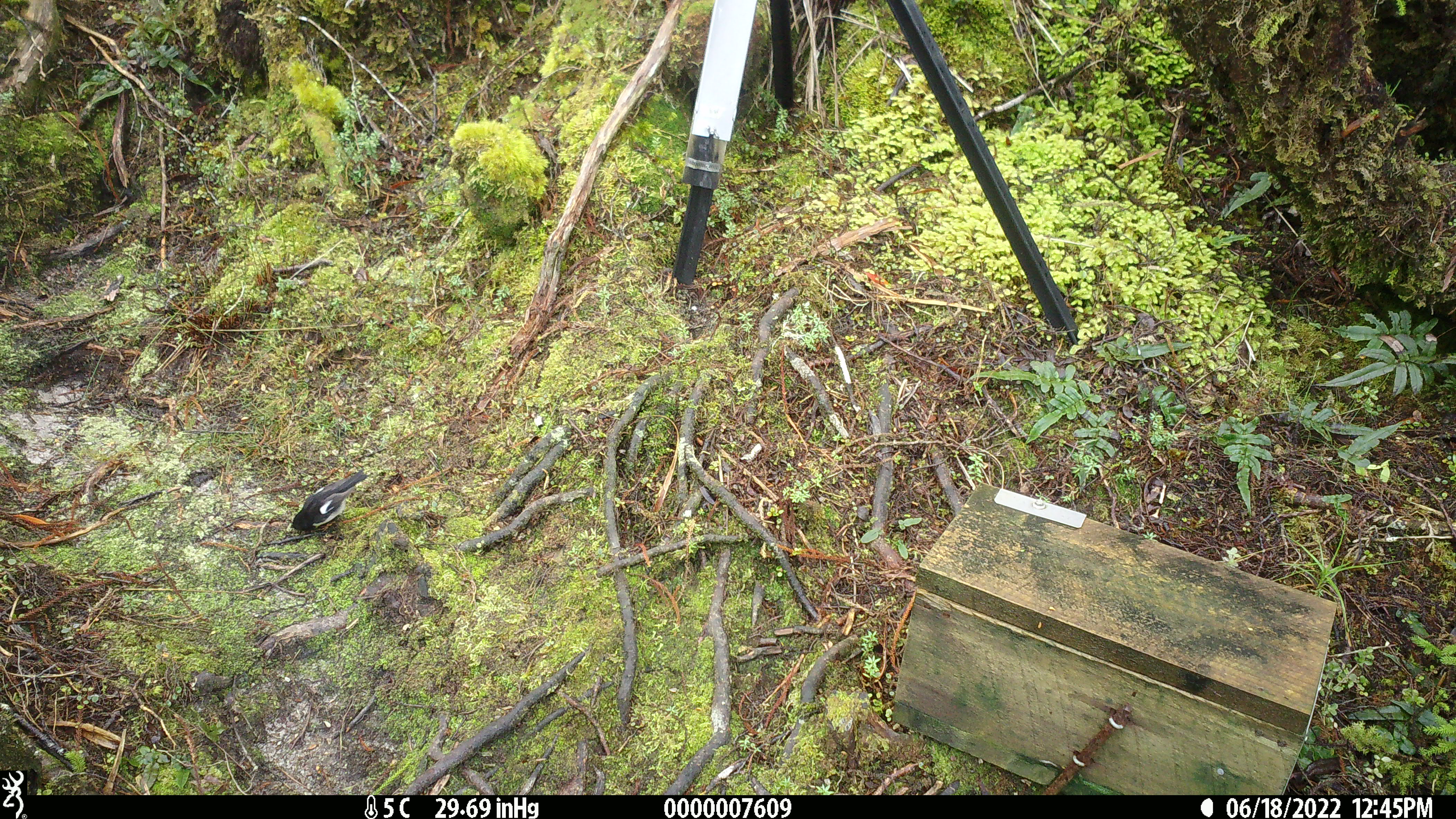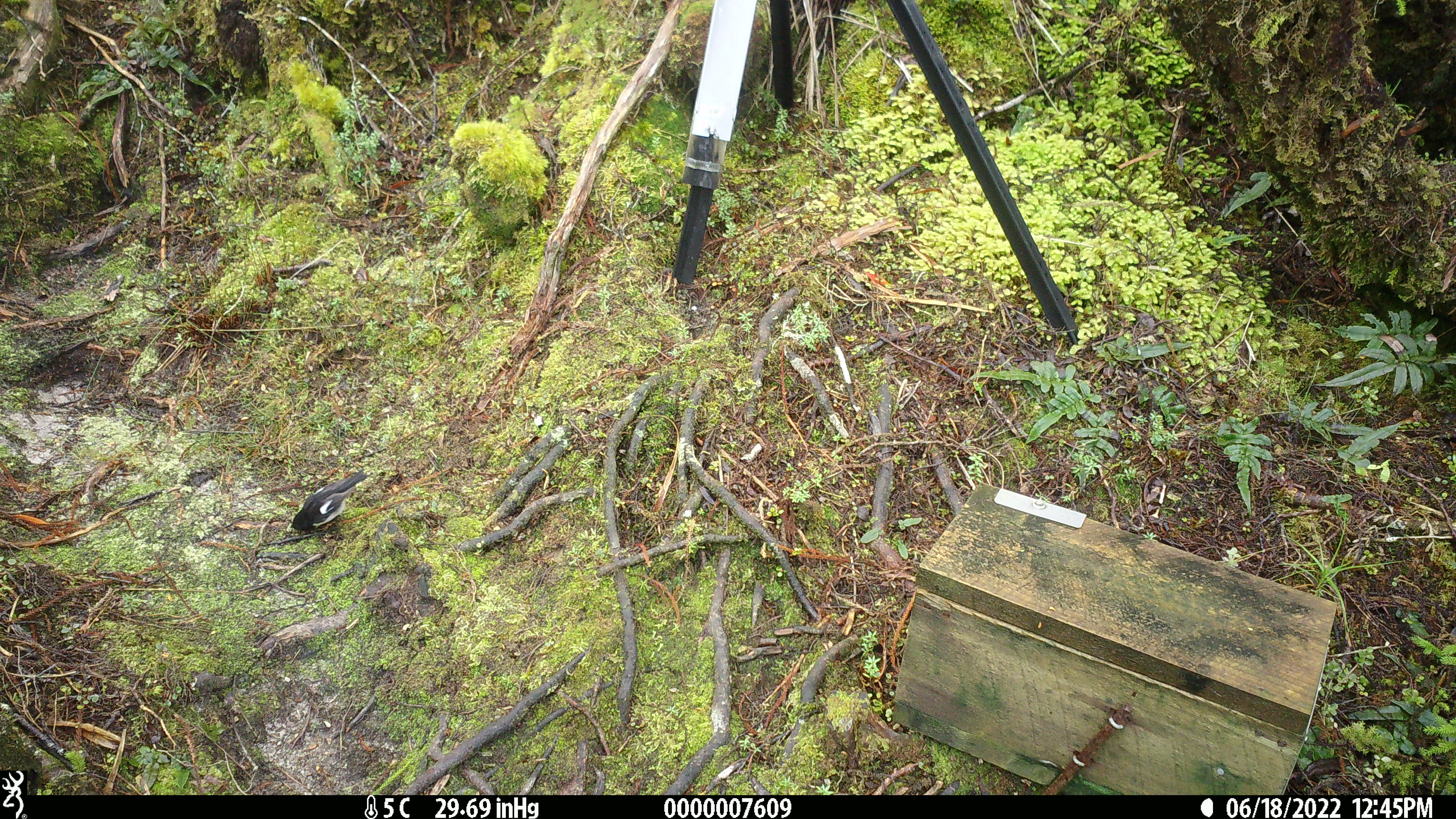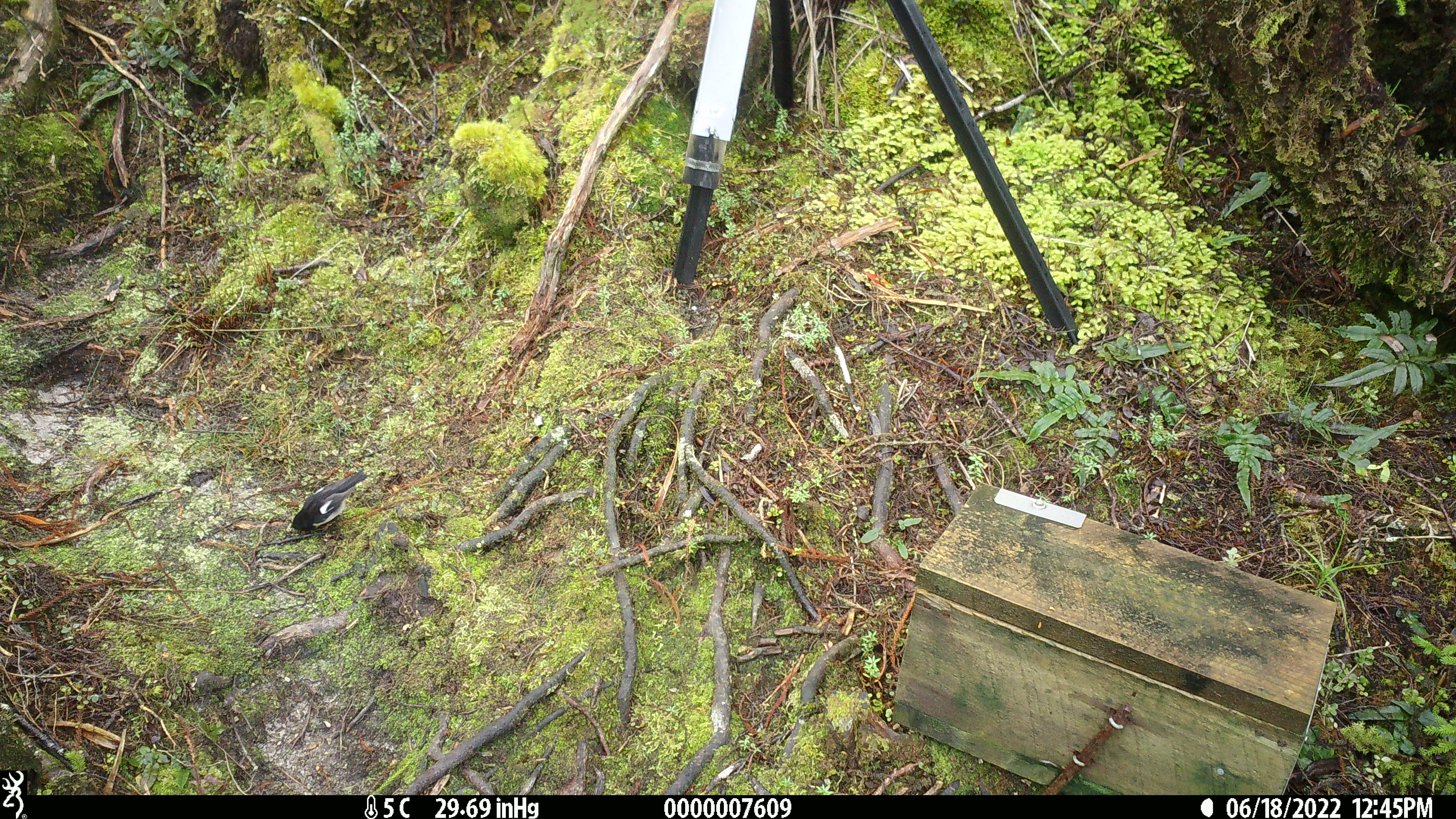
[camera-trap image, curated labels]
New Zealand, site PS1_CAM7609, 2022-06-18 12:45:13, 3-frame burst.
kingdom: Animalia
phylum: Chordata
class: Aves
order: Passeriformes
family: Petroicidae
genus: Petroica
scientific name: Petroica macrocephala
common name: tomtit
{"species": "tomtit (Petroica macrocephala)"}